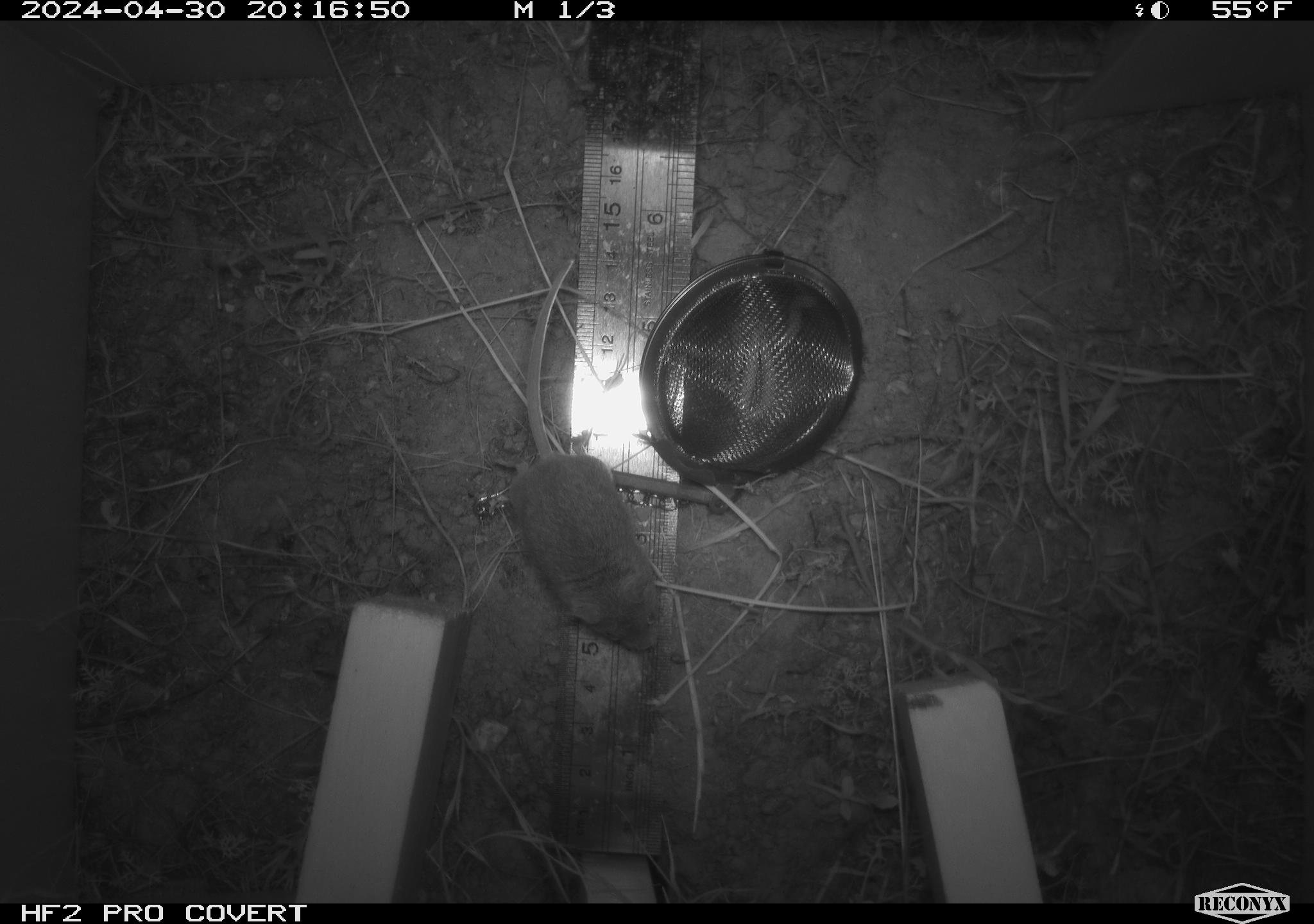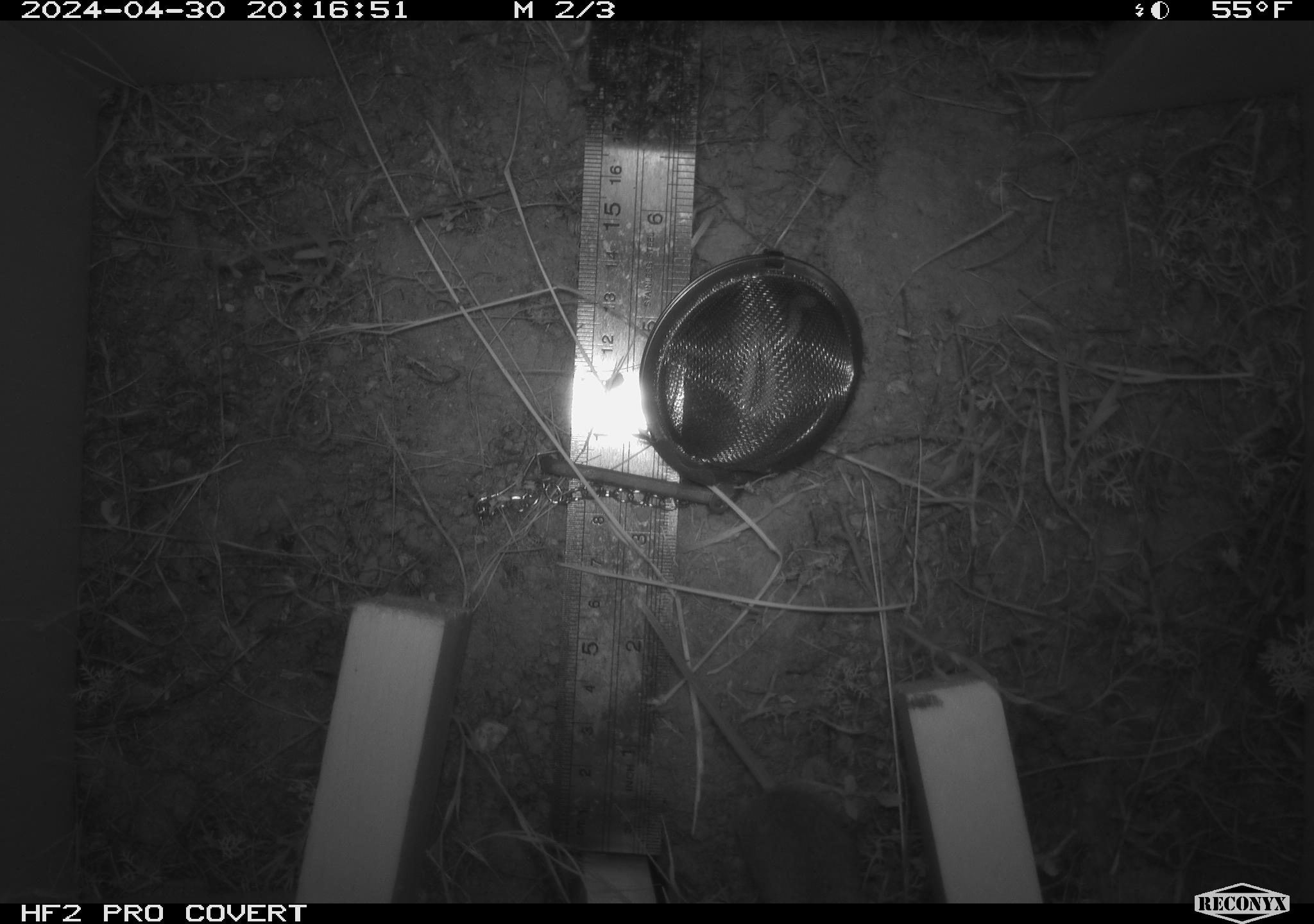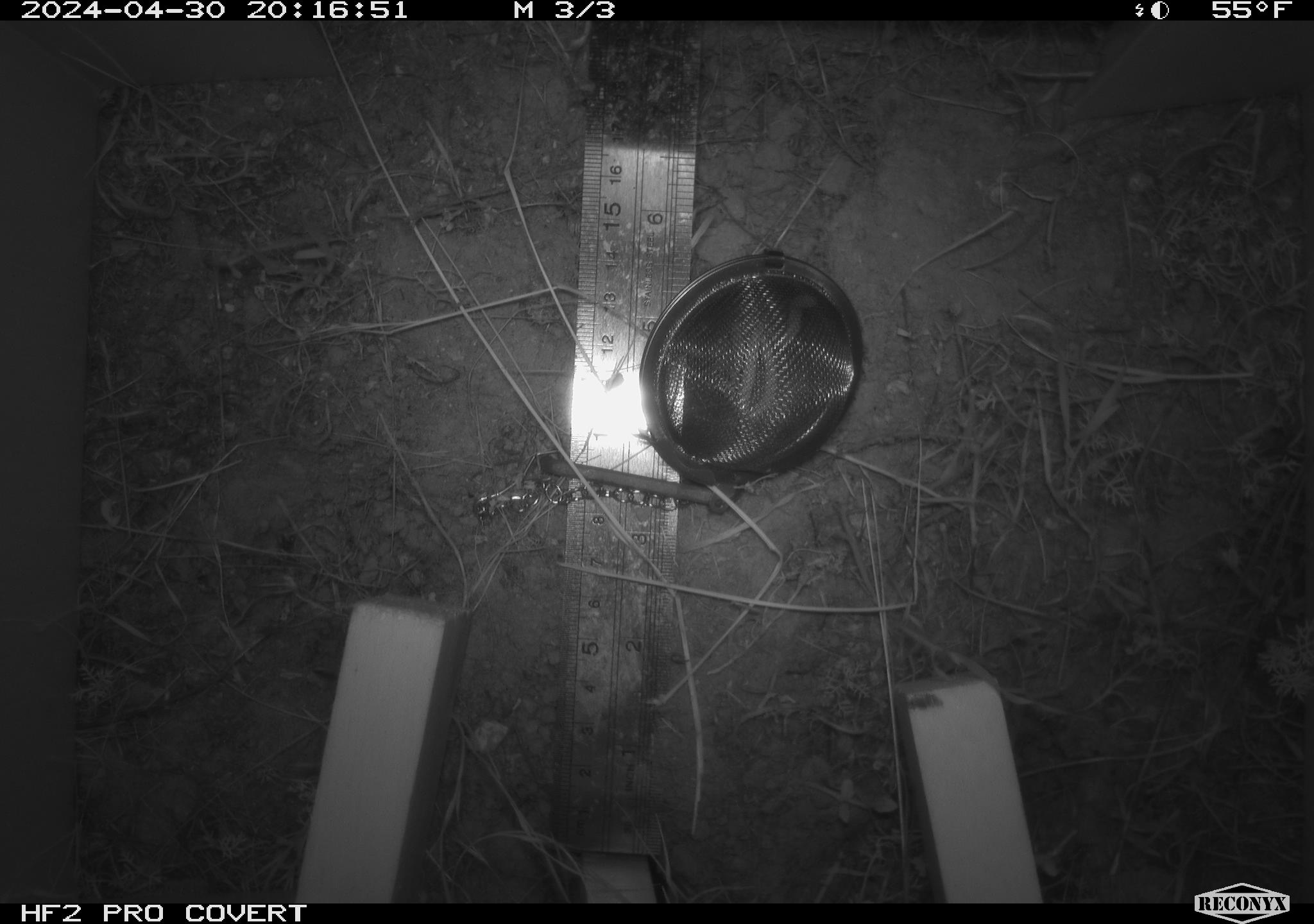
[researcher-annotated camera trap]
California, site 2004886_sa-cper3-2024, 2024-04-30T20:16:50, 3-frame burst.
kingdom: Animalia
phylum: Chordata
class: Mammalia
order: Rodentia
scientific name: Rodentia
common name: rodent